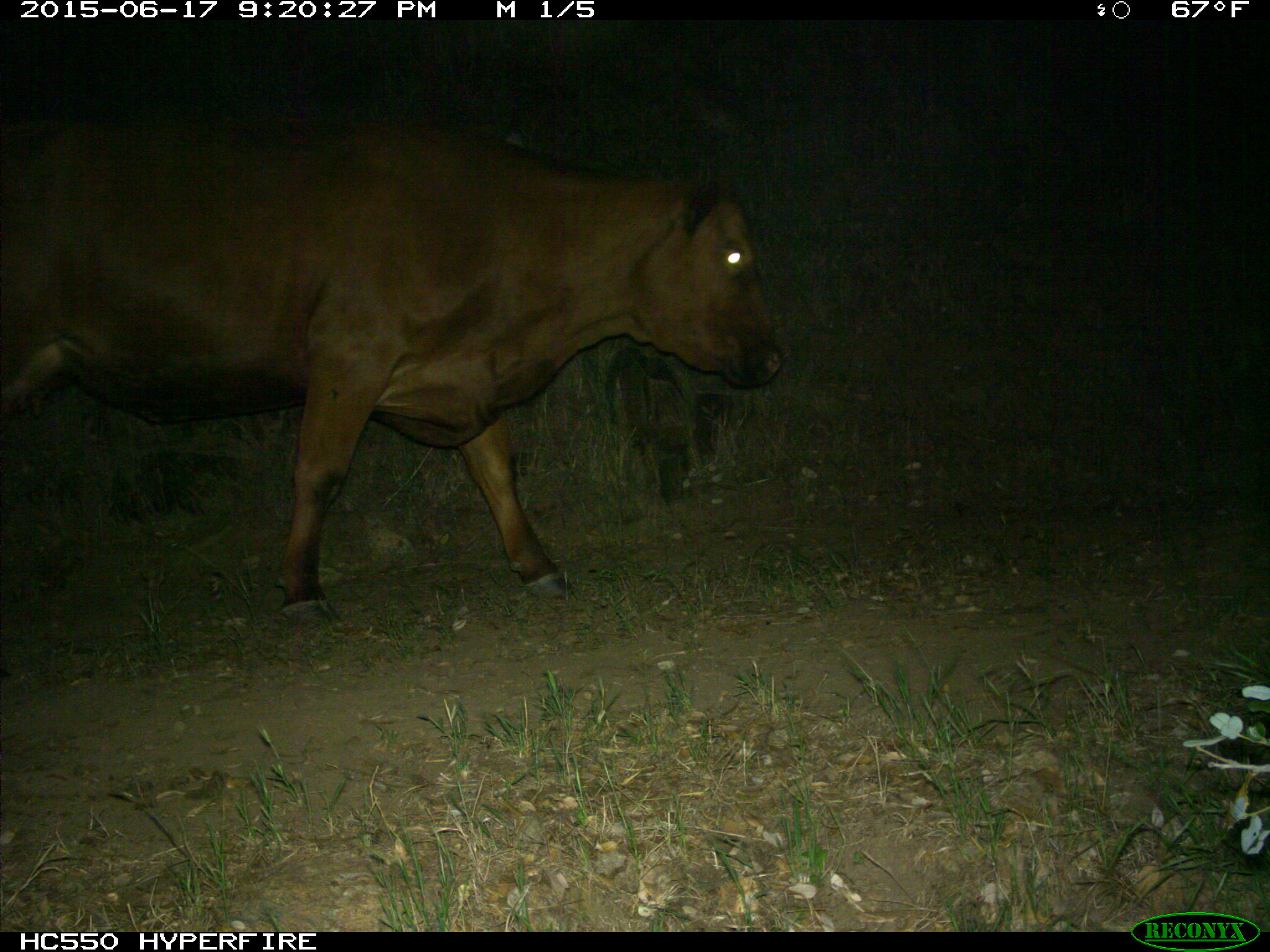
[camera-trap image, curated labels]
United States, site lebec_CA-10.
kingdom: Animalia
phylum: Chordata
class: Mammalia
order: Artiodactyla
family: Bovidae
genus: Bos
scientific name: Bos taurus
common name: domestic cow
Bos taurus (domestic cow).